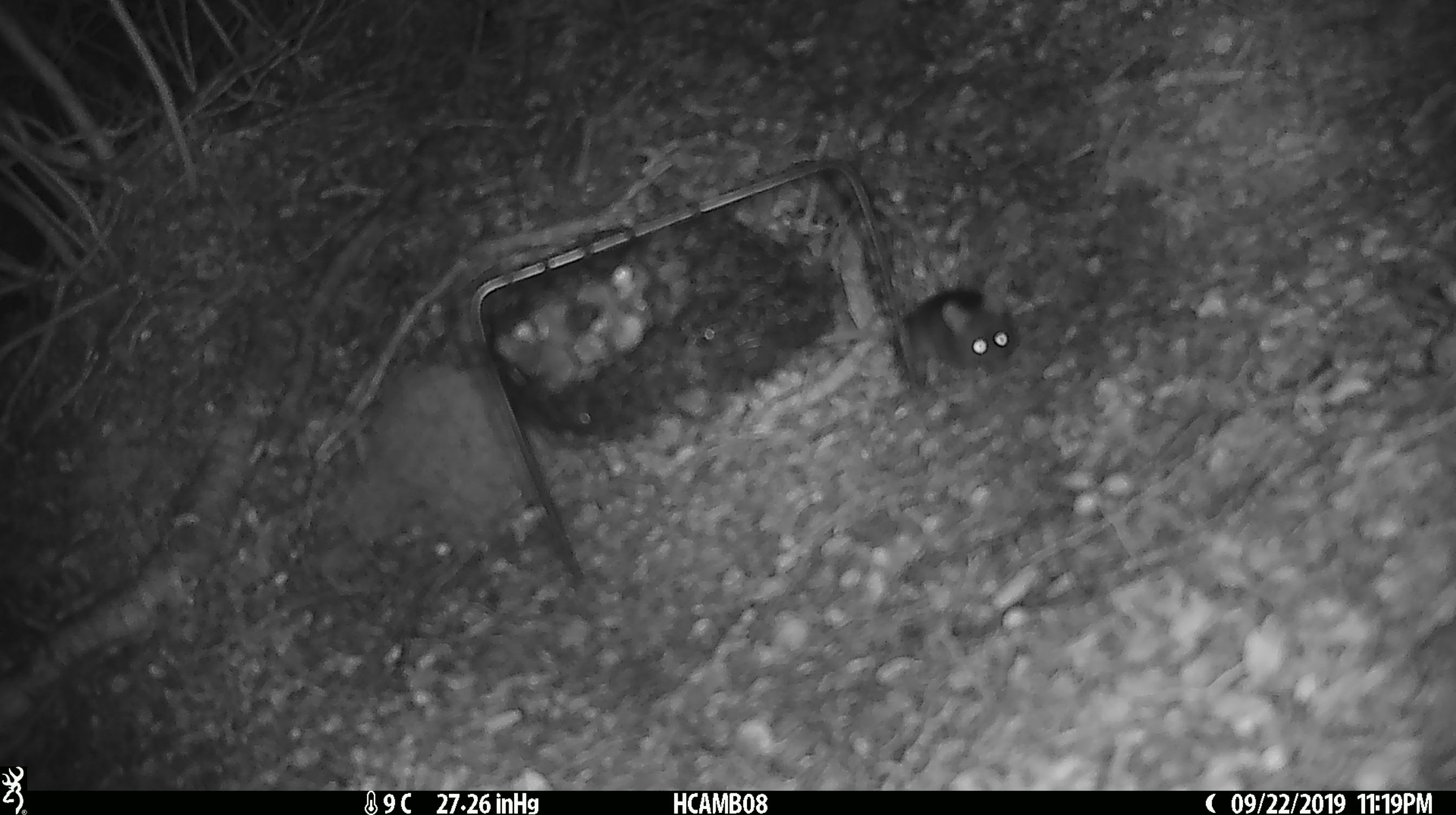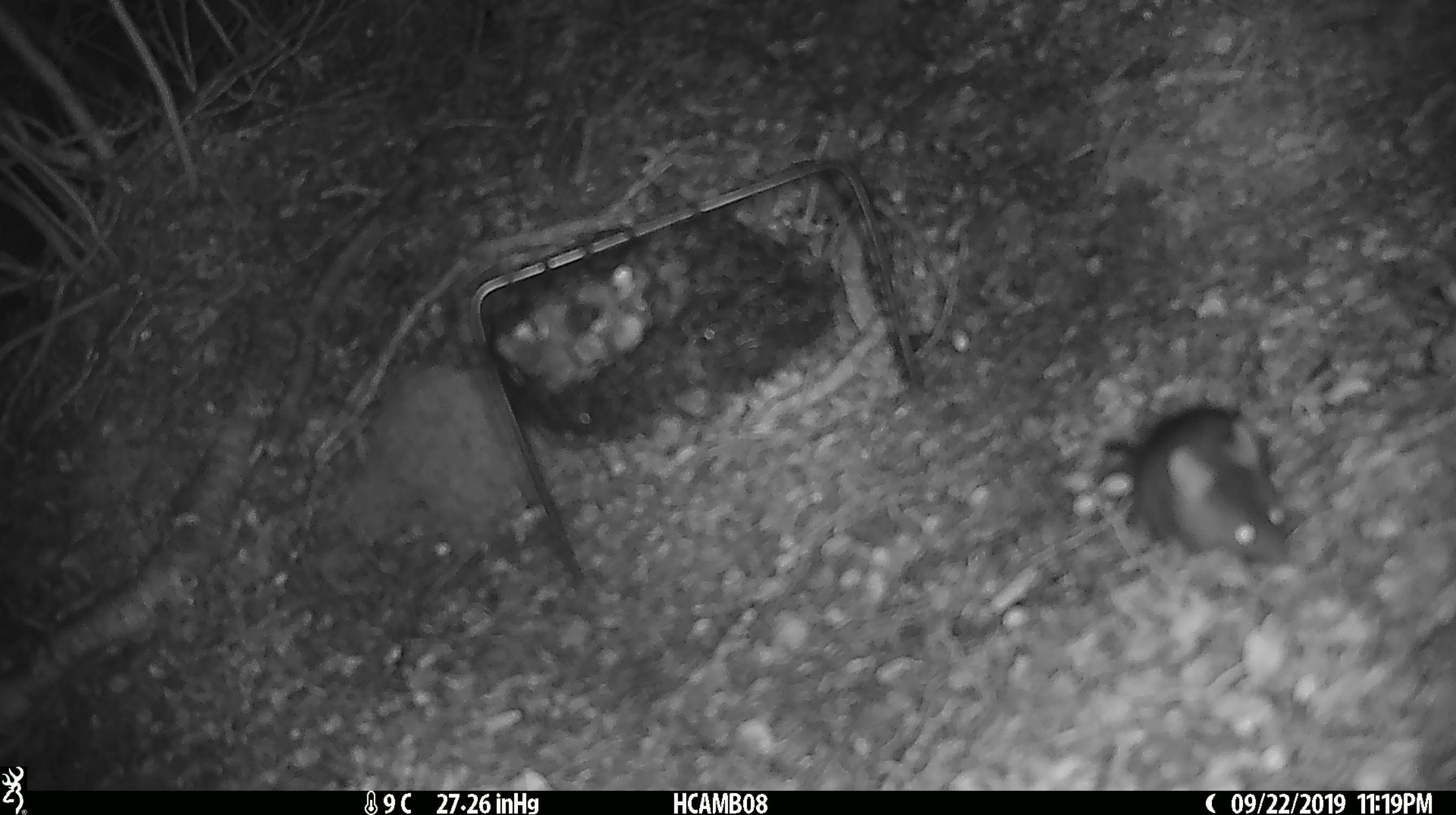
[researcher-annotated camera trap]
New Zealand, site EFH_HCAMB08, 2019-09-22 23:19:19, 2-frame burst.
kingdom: Animalia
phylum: Chordata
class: Mammalia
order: Rodentia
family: Muridae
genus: Mus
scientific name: Mus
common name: mouse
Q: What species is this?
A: Mouse (Mus).